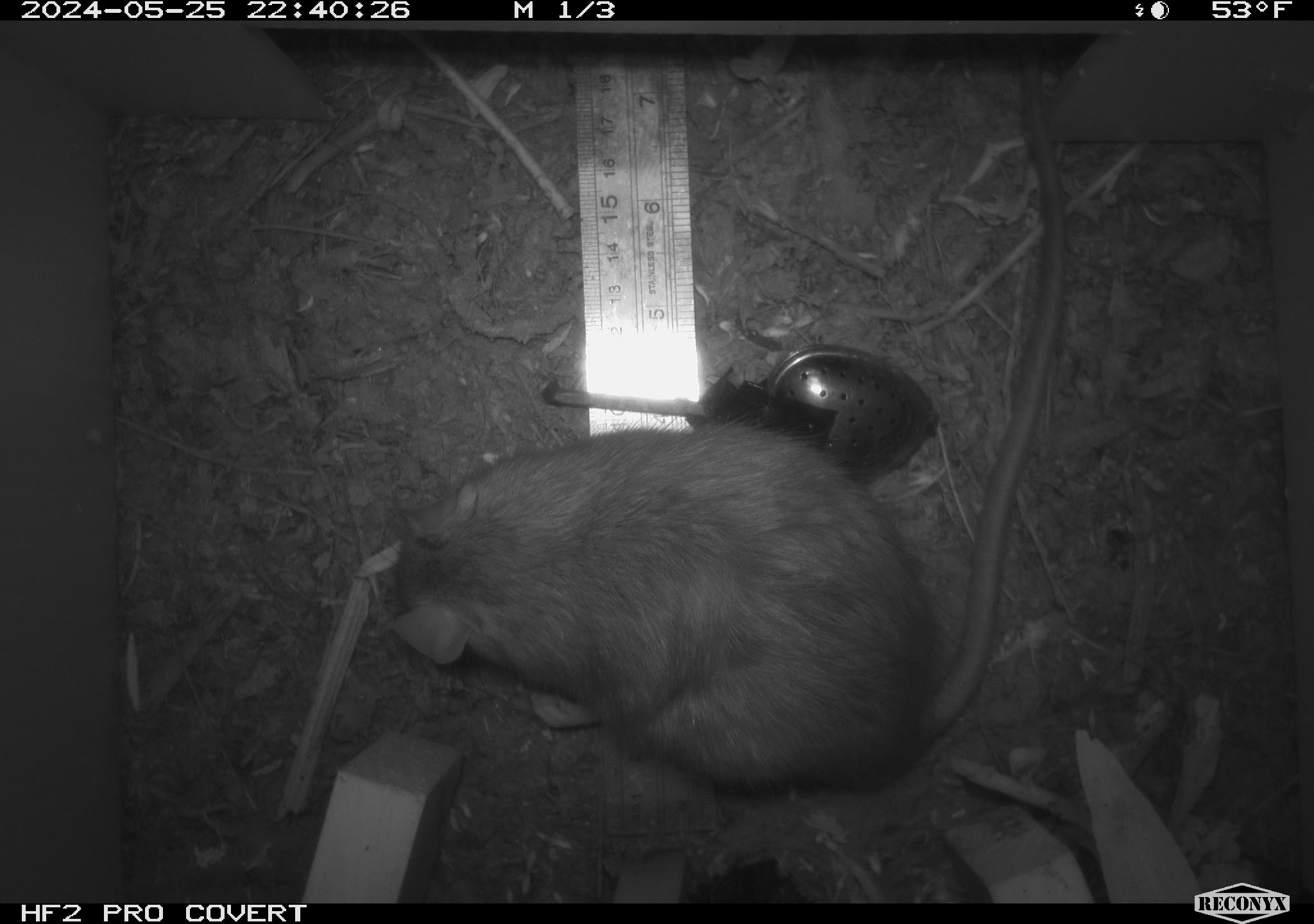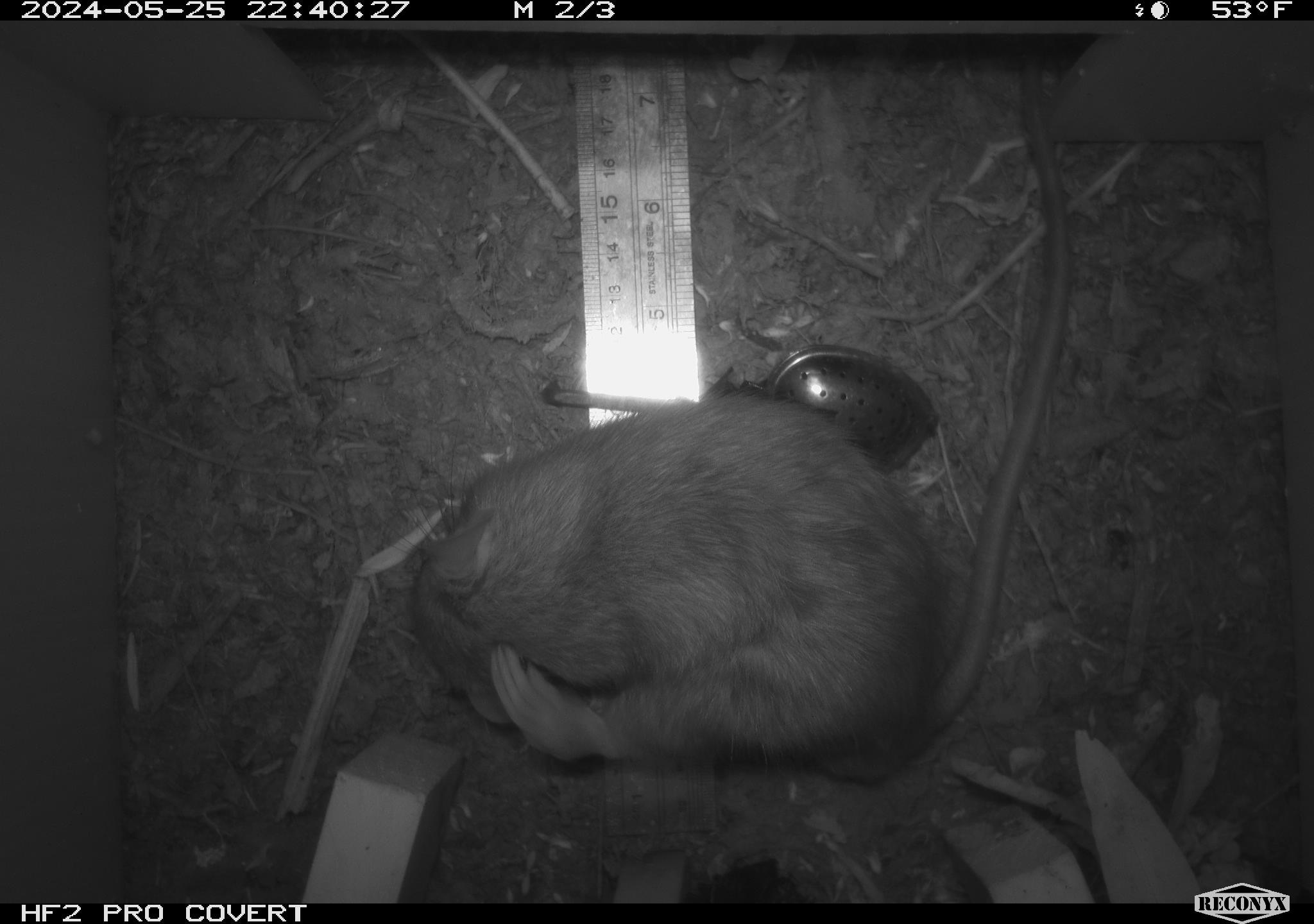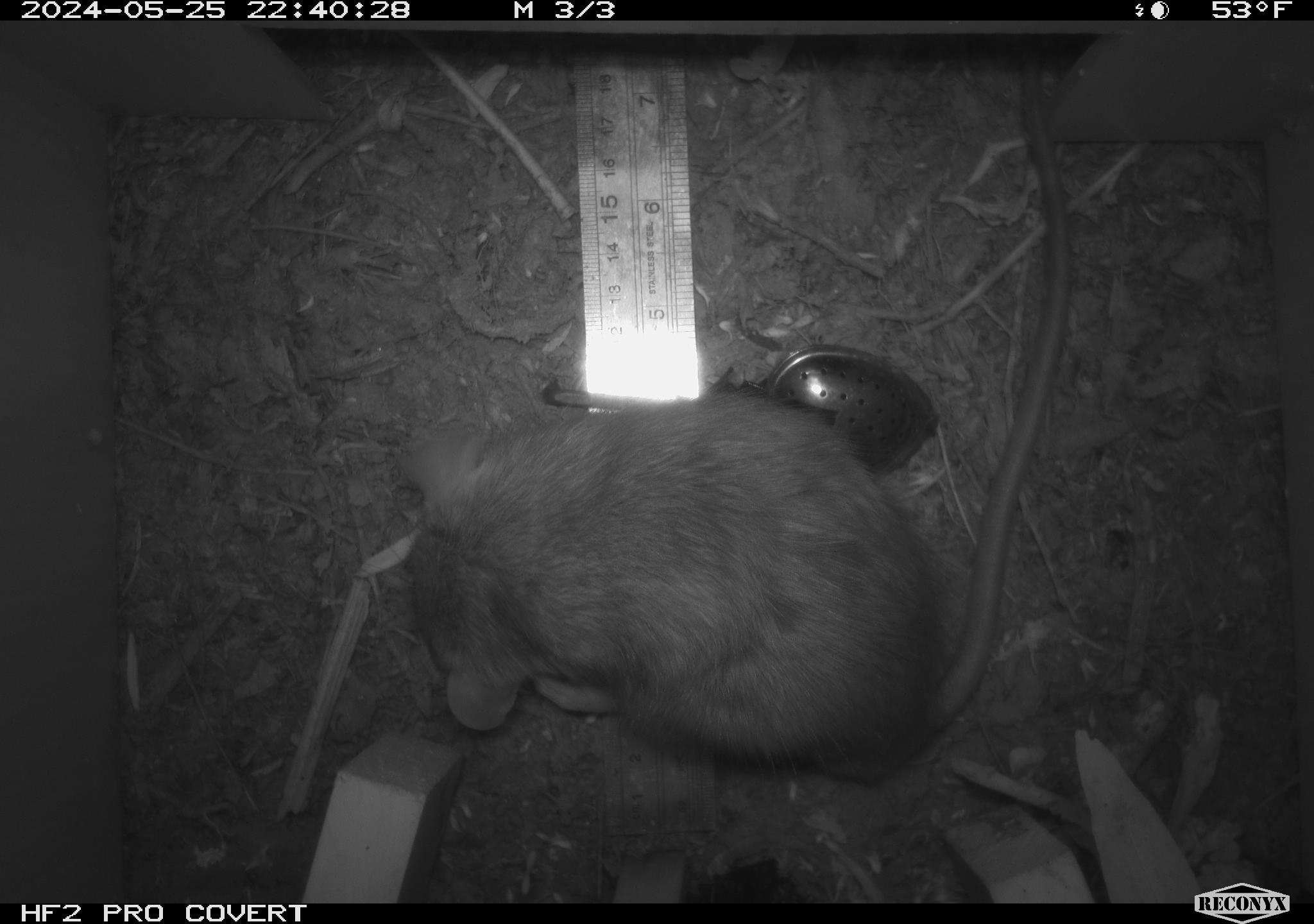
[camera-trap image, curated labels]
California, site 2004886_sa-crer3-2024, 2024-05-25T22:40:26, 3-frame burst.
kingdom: Animalia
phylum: Chordata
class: Mammalia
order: Rodentia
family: Muridae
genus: Rattus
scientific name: Rattus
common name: rat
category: rattus species